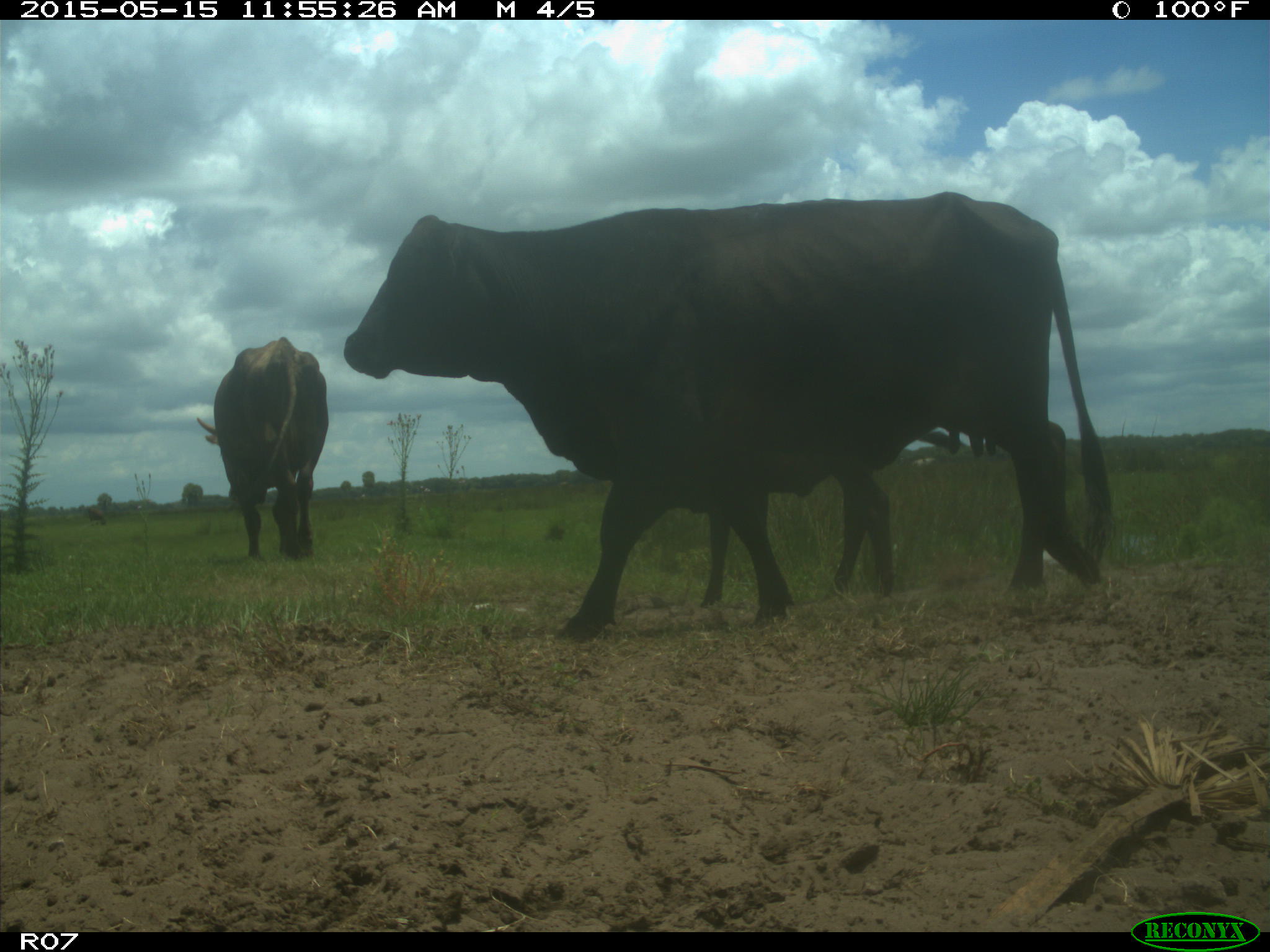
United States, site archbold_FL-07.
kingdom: Animalia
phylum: Chordata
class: Mammalia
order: Artiodactyla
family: Bovidae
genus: Bos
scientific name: Bos taurus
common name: domestic cow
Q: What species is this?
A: Bos taurus (domestic cow).